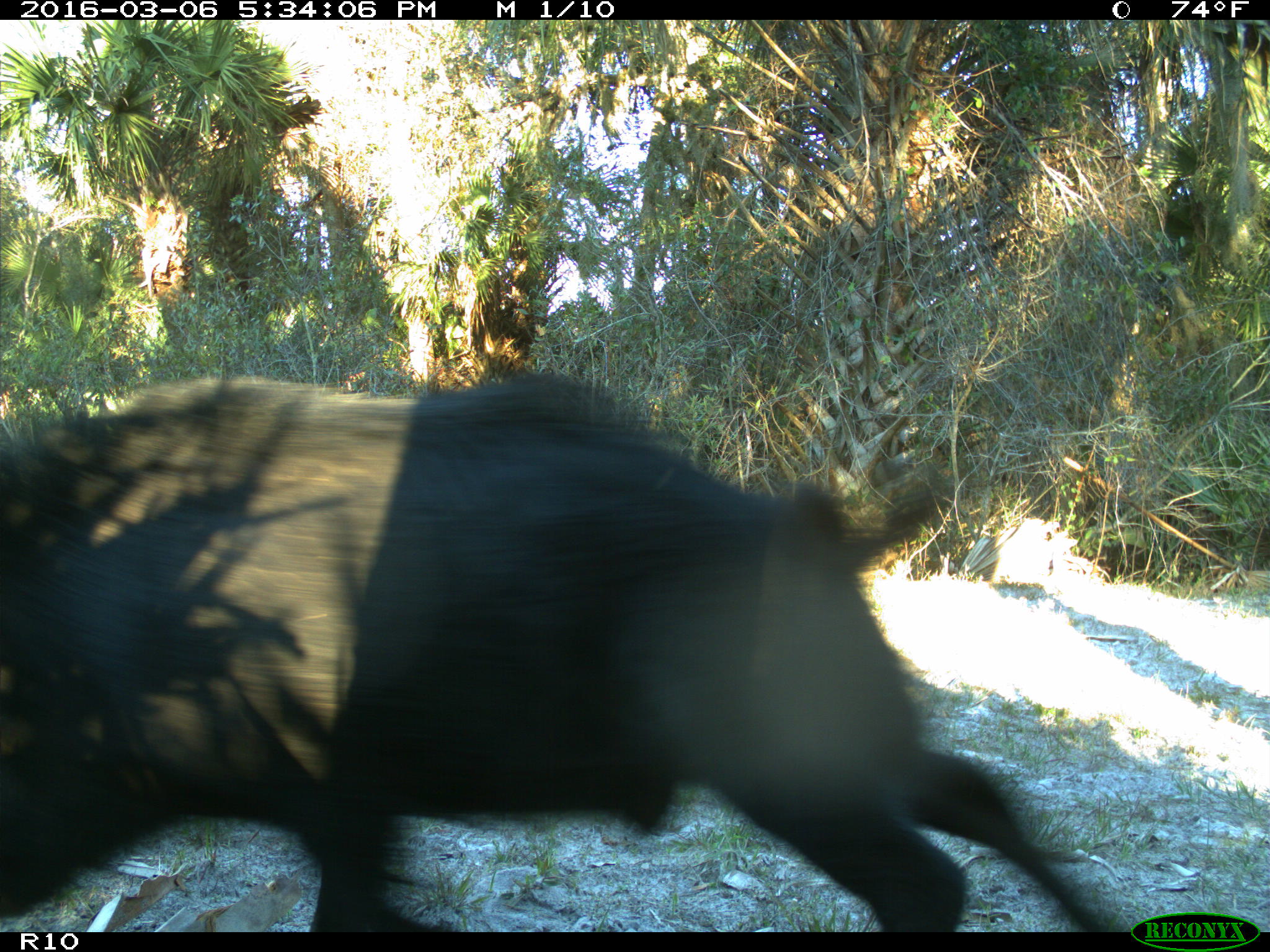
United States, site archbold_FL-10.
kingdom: Animalia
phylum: Chordata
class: Mammalia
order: Artiodactyla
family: Suidae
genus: Sus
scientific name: Sus scrofa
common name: wild boar